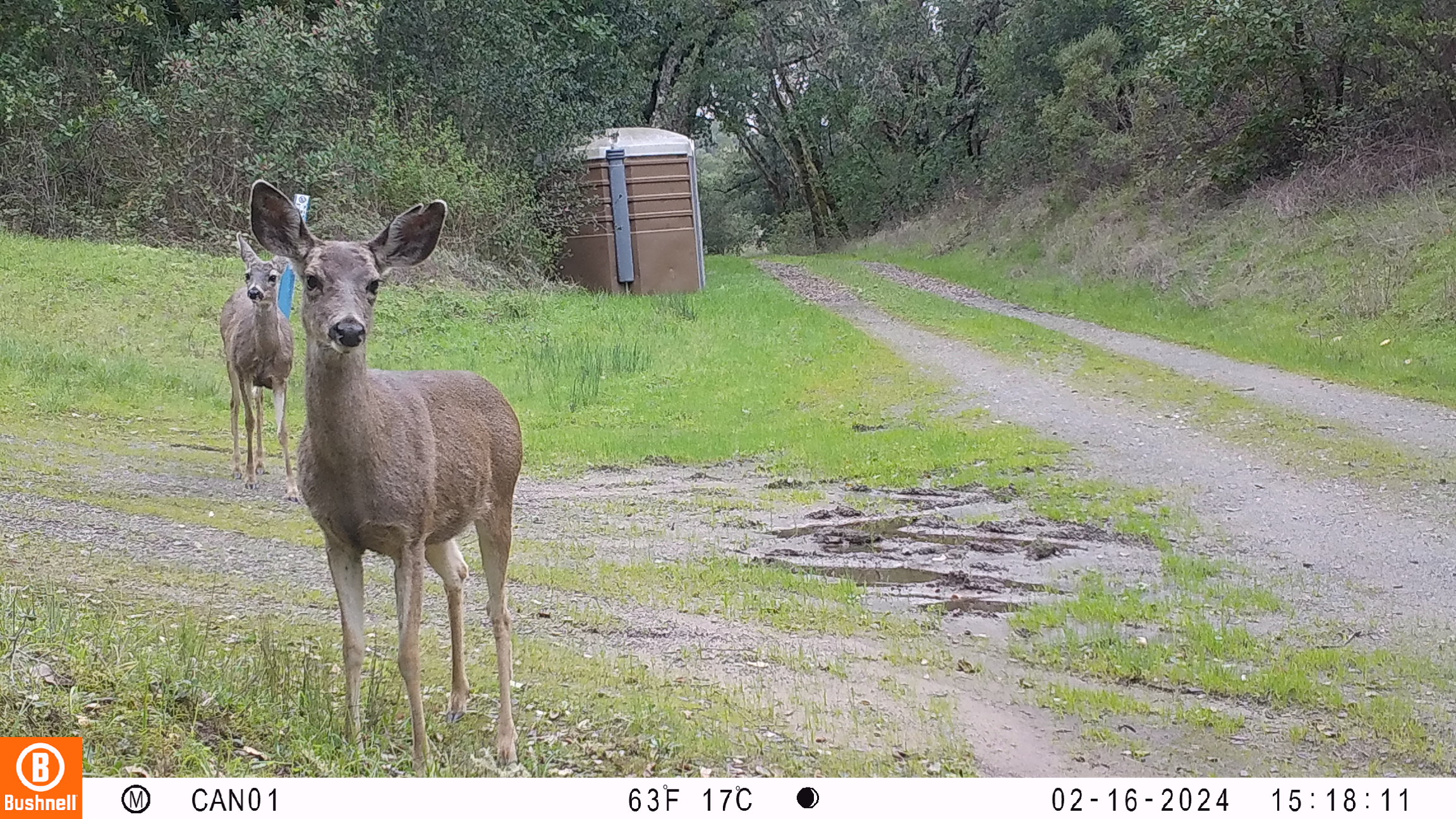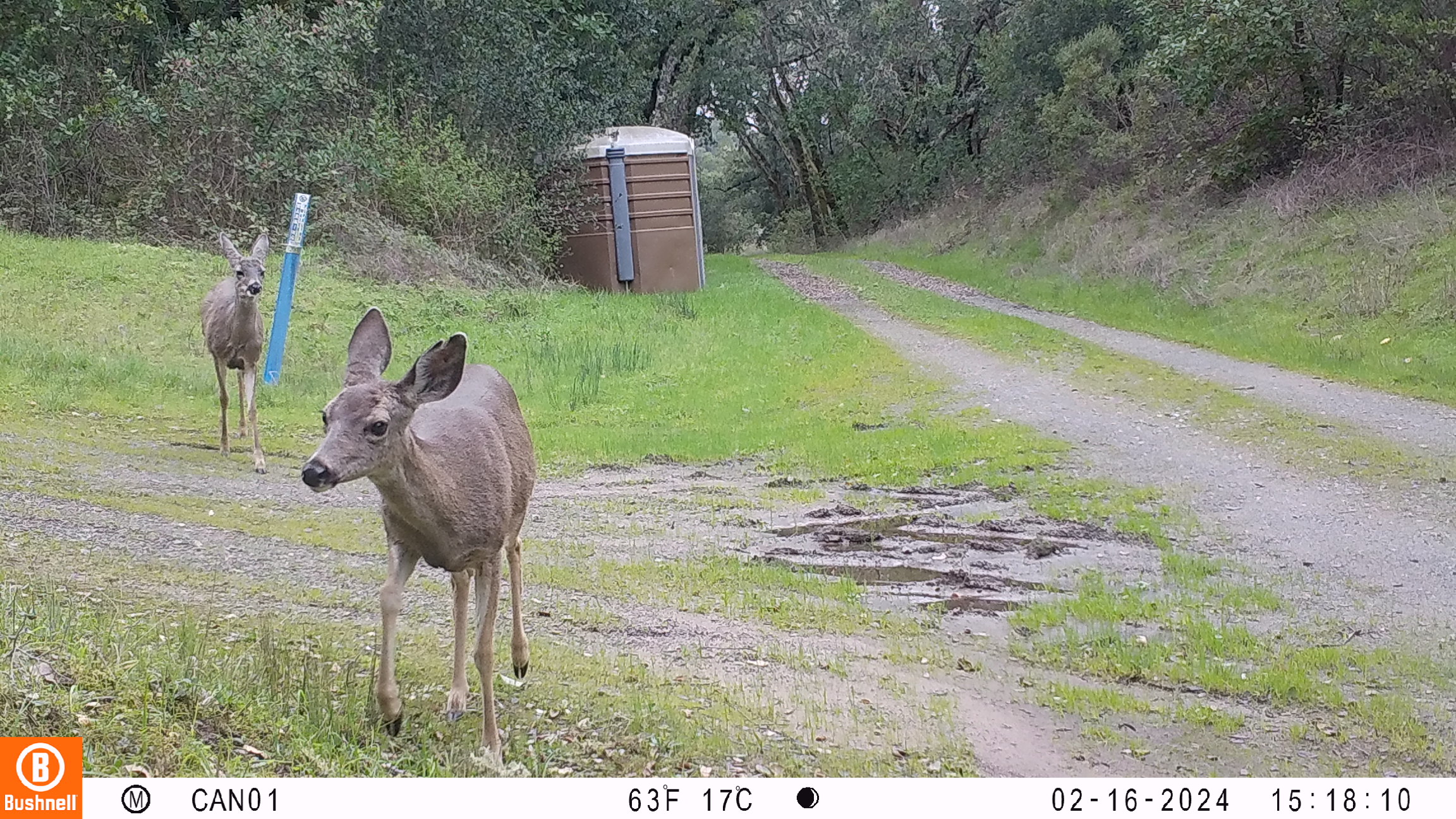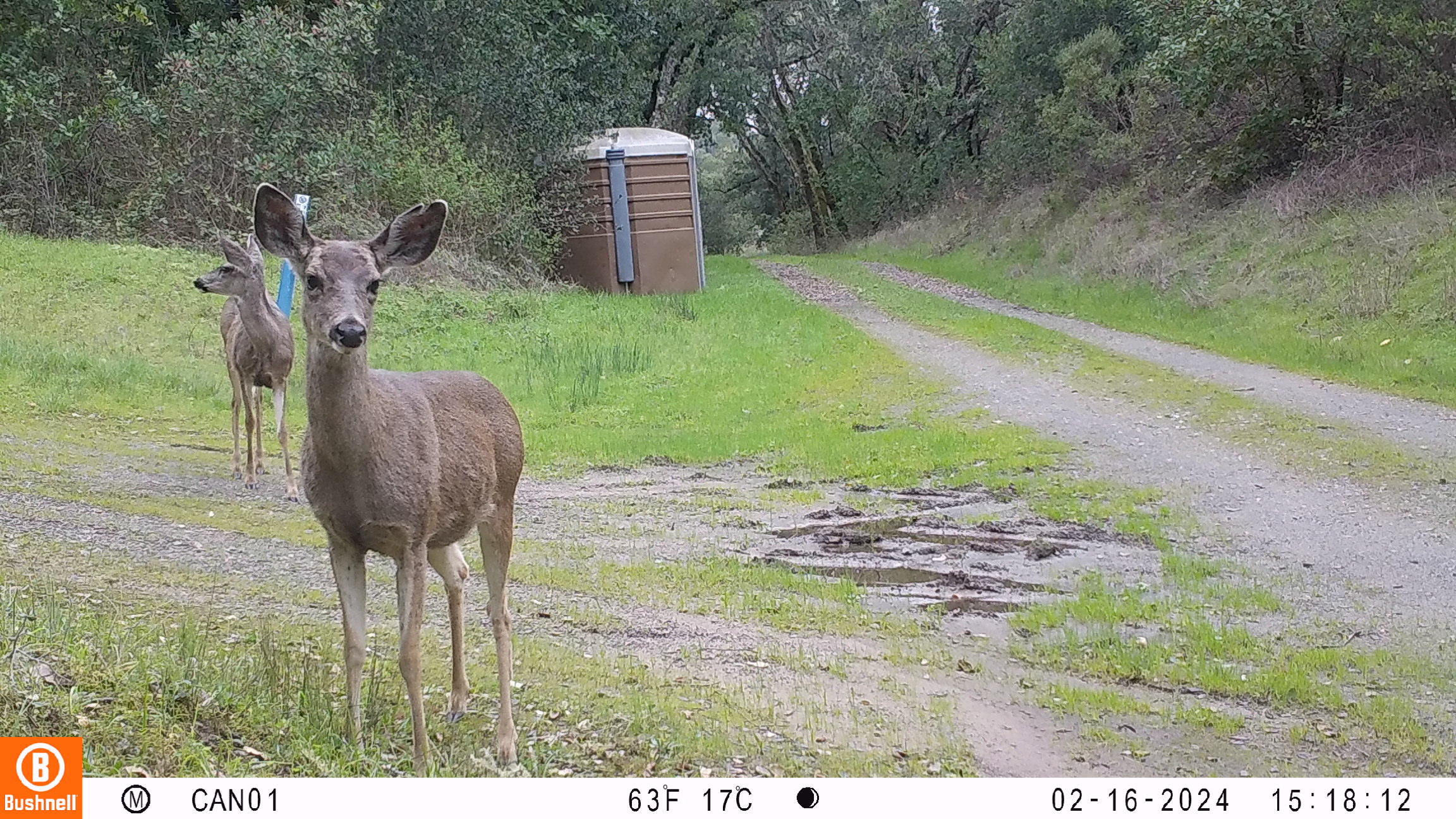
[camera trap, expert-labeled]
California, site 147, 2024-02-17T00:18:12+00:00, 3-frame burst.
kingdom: Animalia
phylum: Chordata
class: Mammalia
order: Artiodactyla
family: Cervidae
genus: Odocoileus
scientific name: Odocoileus hemionus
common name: mule deer